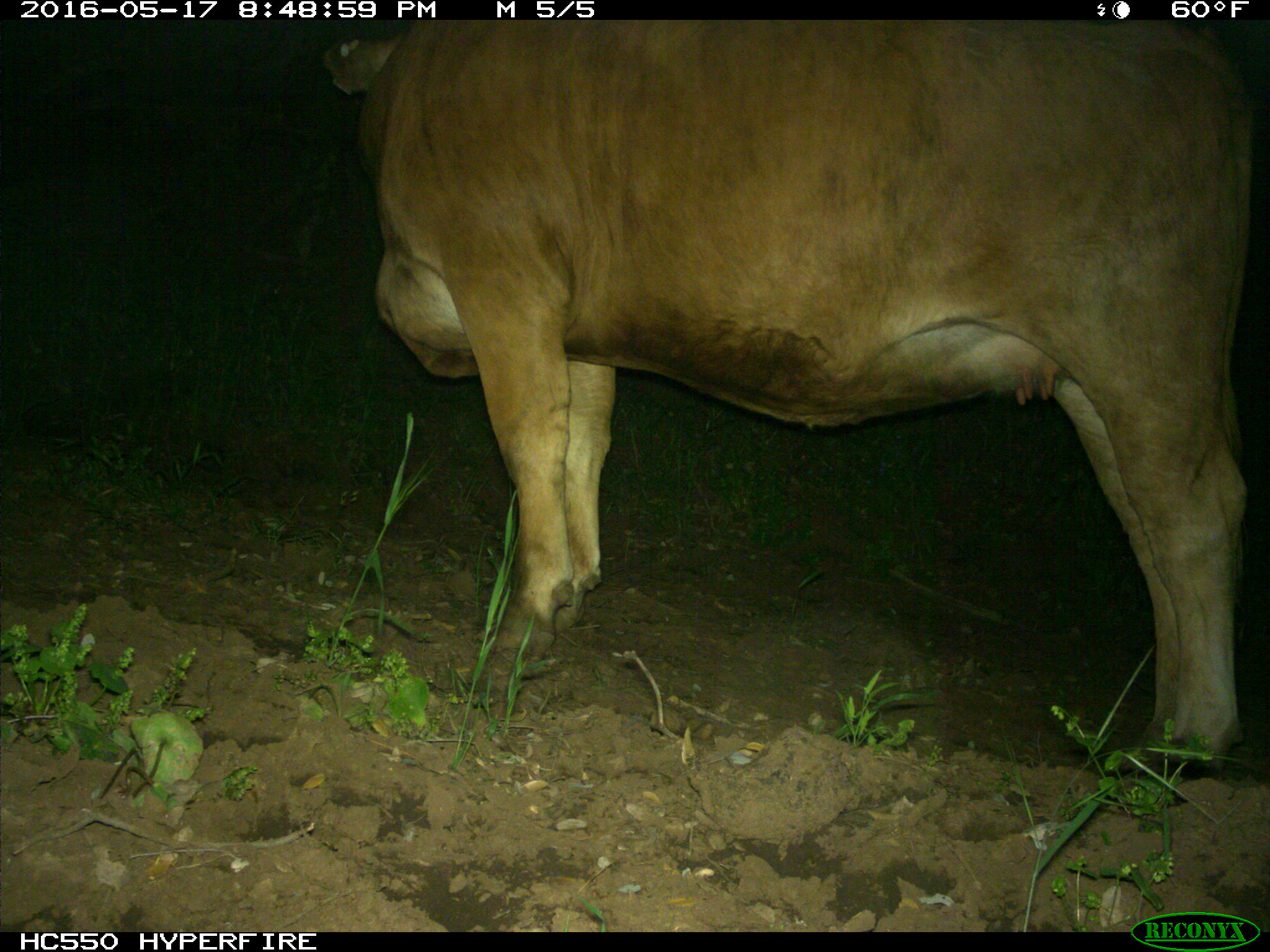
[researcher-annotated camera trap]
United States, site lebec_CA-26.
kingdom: Animalia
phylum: Chordata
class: Mammalia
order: Artiodactyla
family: Bovidae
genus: Bos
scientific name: Bos taurus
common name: domestic cow